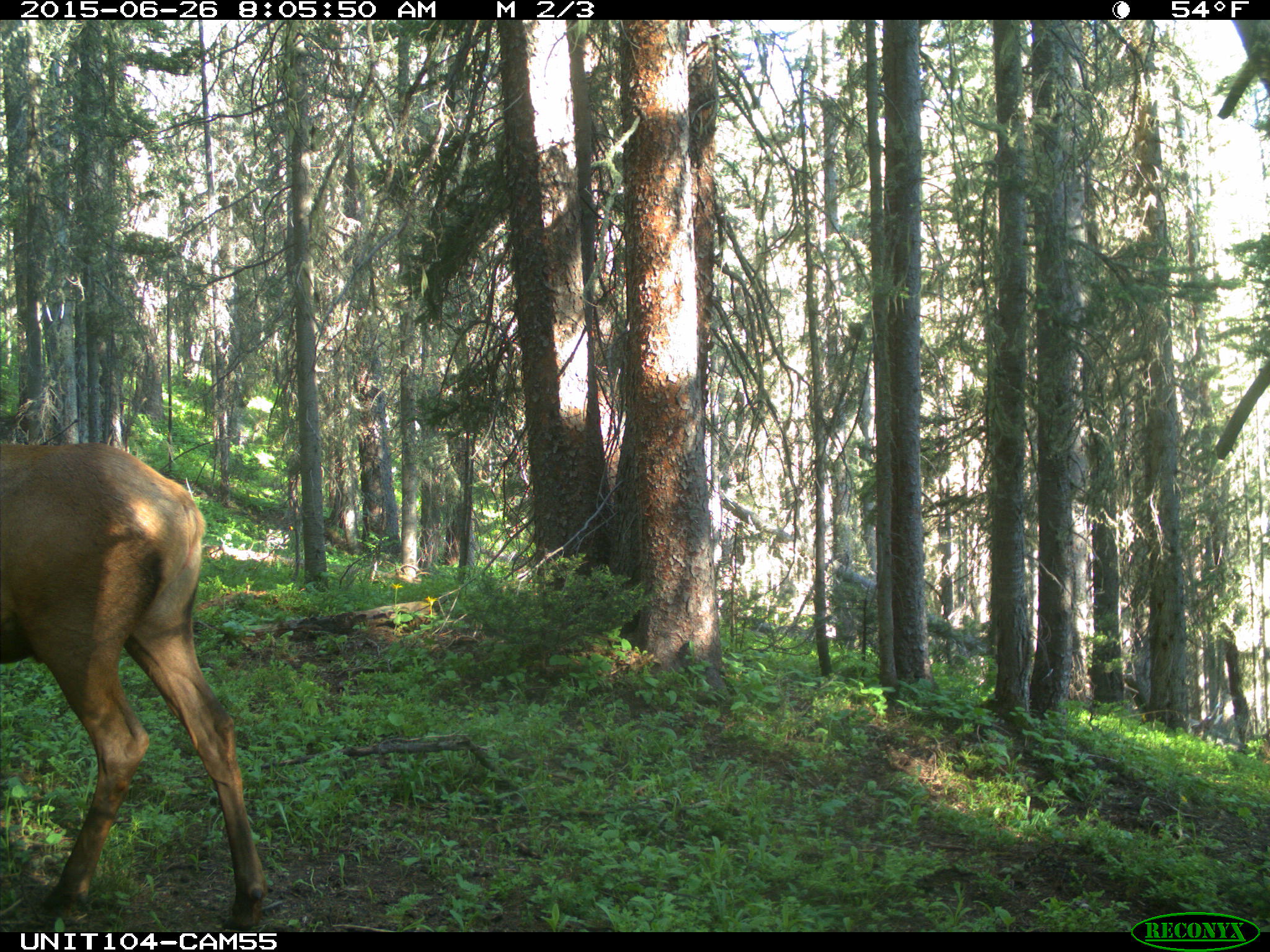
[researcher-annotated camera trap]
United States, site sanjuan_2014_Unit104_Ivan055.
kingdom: Animalia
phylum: Chordata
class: Mammalia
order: Artiodactyla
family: Cervidae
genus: Cervus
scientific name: Cervus elaphus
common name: red deer